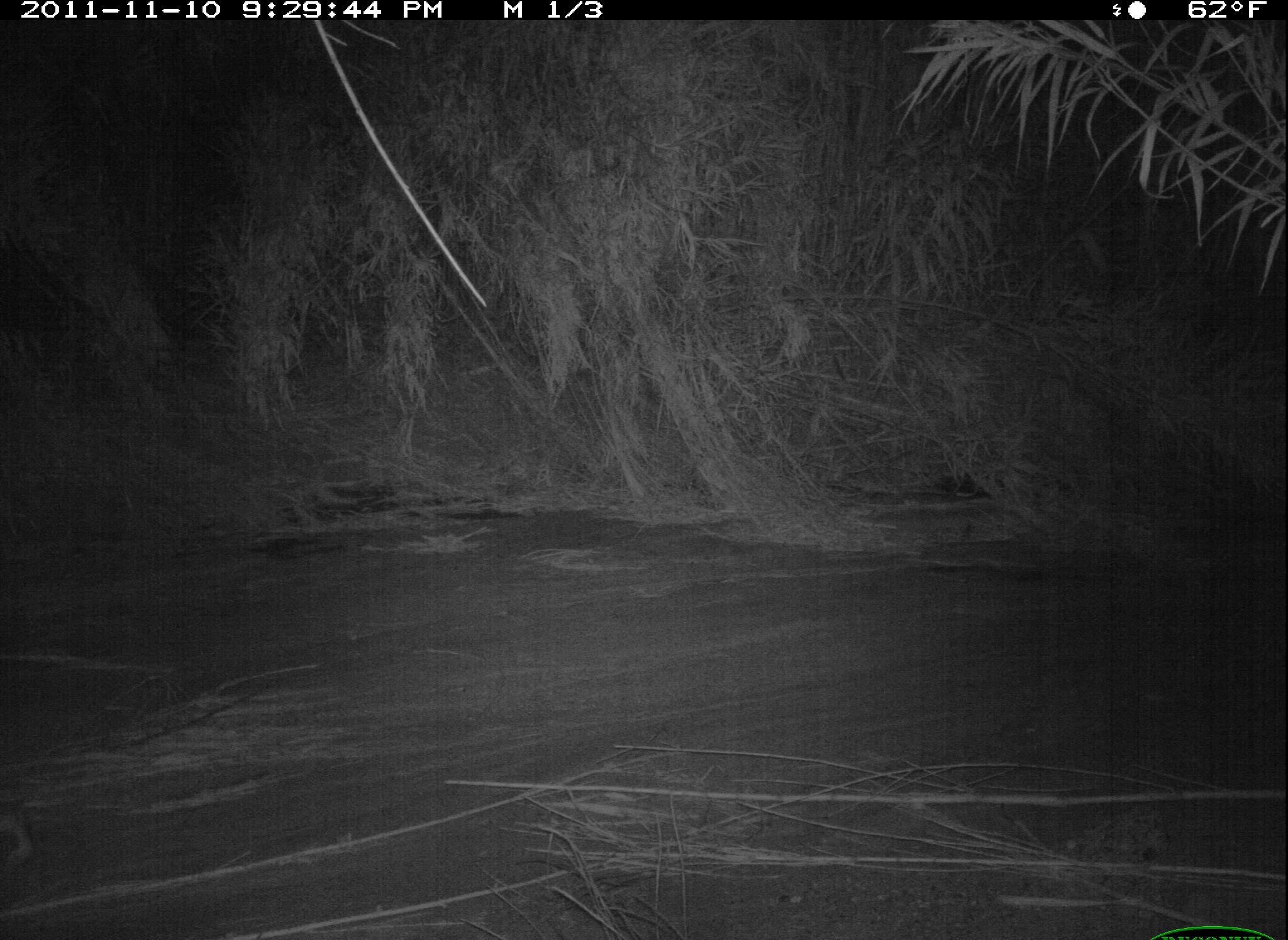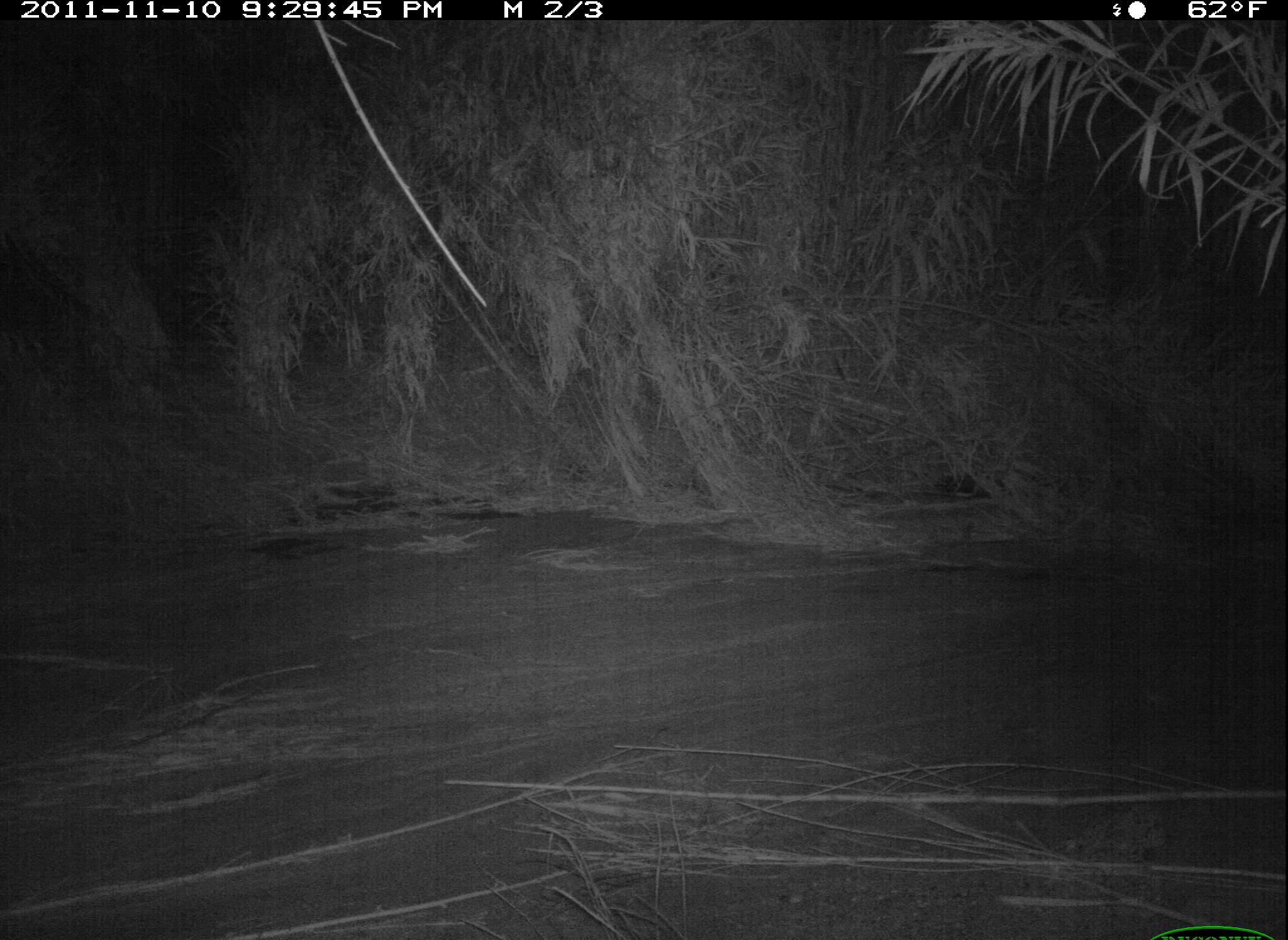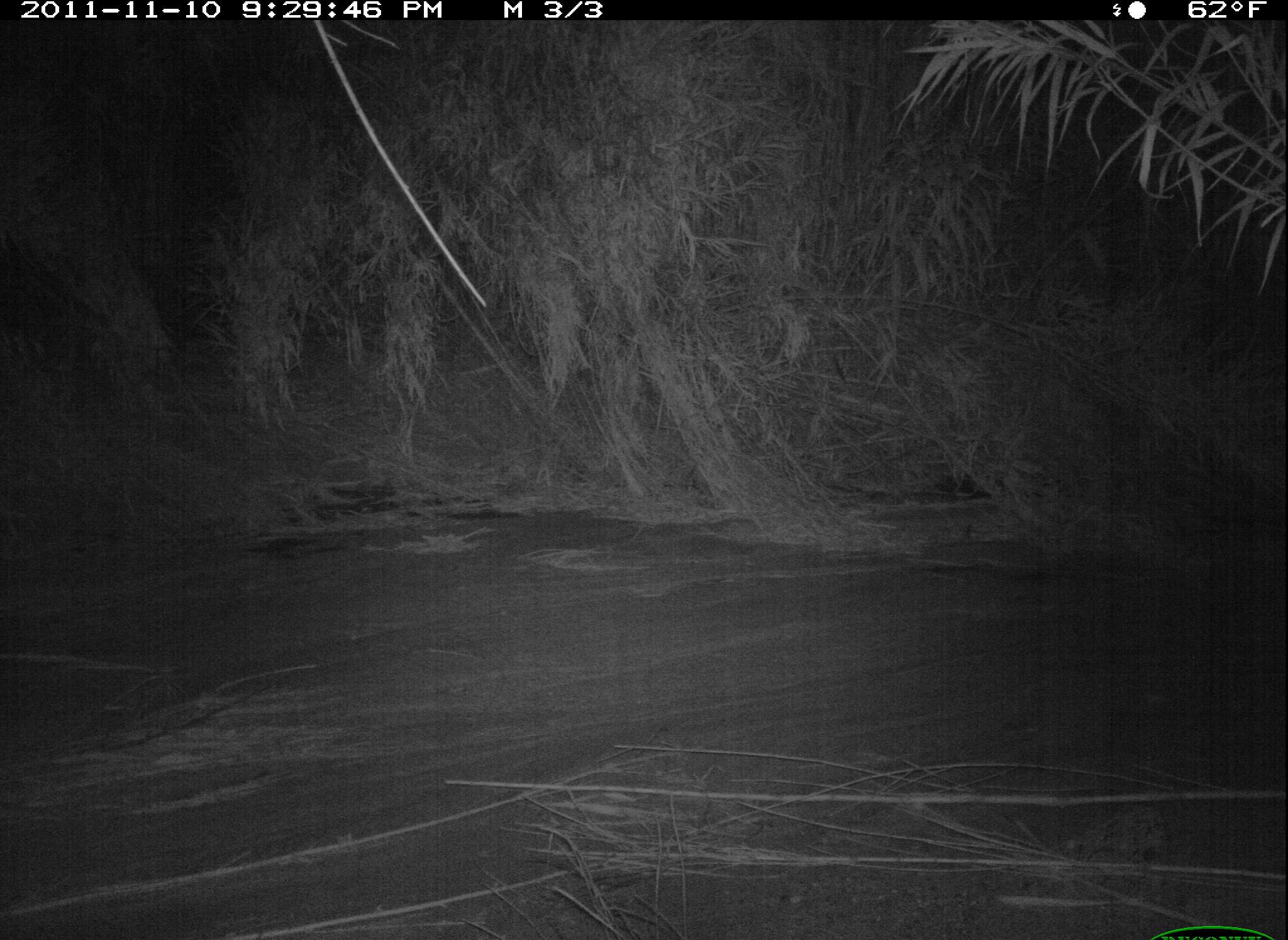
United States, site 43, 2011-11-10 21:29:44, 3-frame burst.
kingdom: Animalia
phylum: Chordata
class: Mammalia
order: Carnivora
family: Felidae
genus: Lynx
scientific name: Lynx rufus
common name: bobcat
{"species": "bobcat (Lynx rufus)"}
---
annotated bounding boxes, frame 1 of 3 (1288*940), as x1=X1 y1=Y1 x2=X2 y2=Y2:
bobcat: x1=0 y1=794 x2=56 y2=882